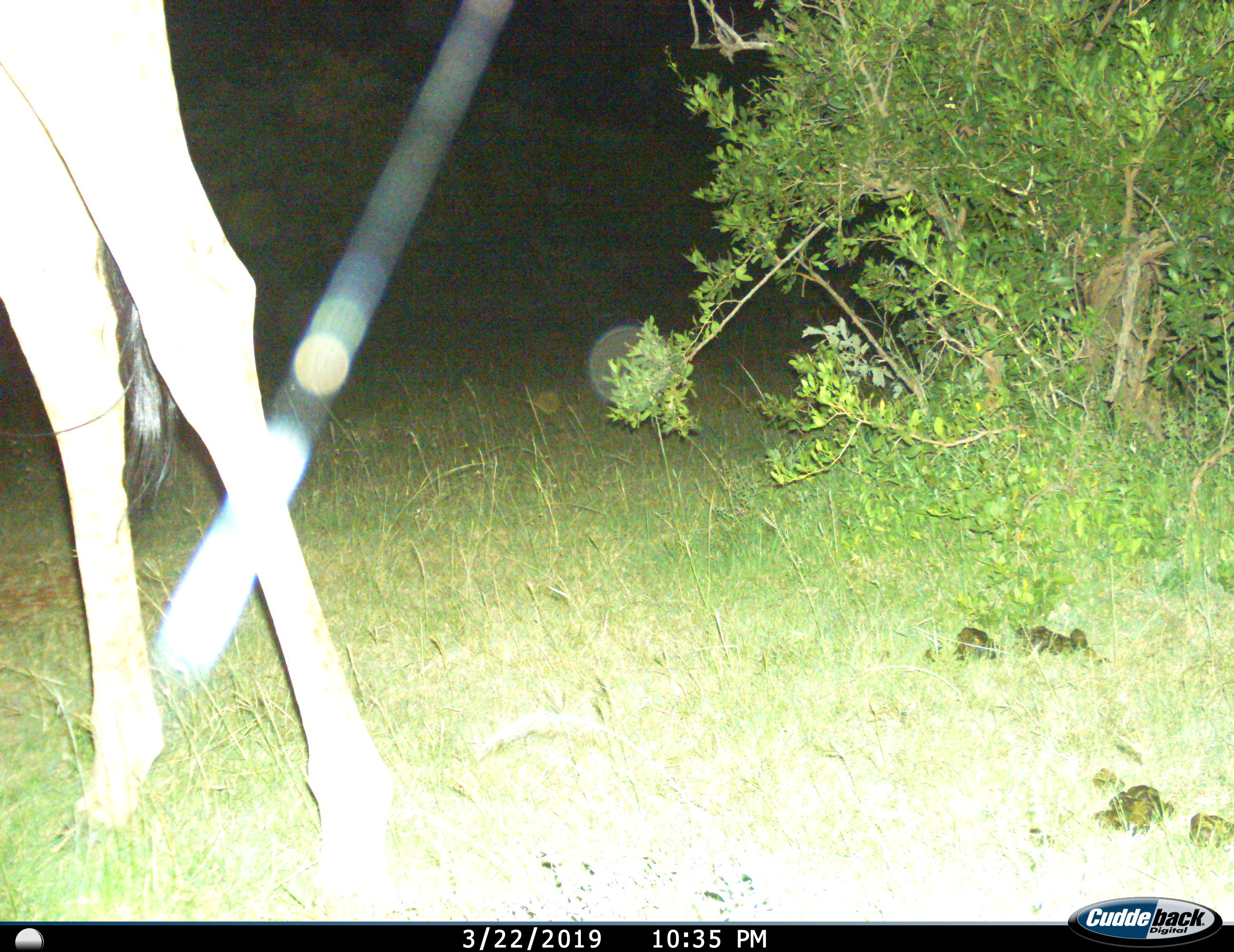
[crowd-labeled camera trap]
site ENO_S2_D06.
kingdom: Animalia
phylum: Chordata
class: Mammalia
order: Artiodactyla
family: Giraffidae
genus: Giraffa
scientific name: Giraffa camelopardalis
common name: giraffe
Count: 1.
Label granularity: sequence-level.